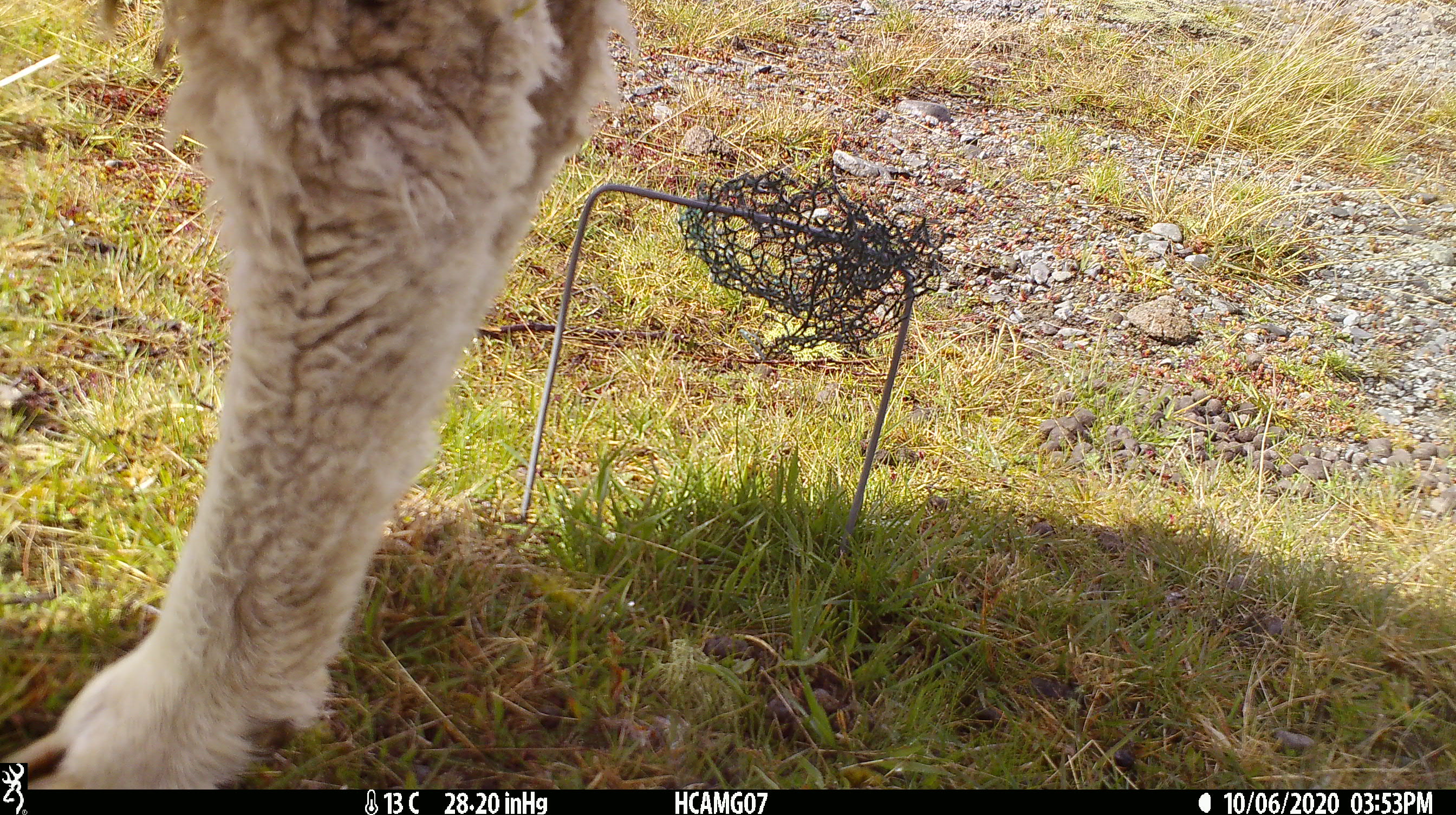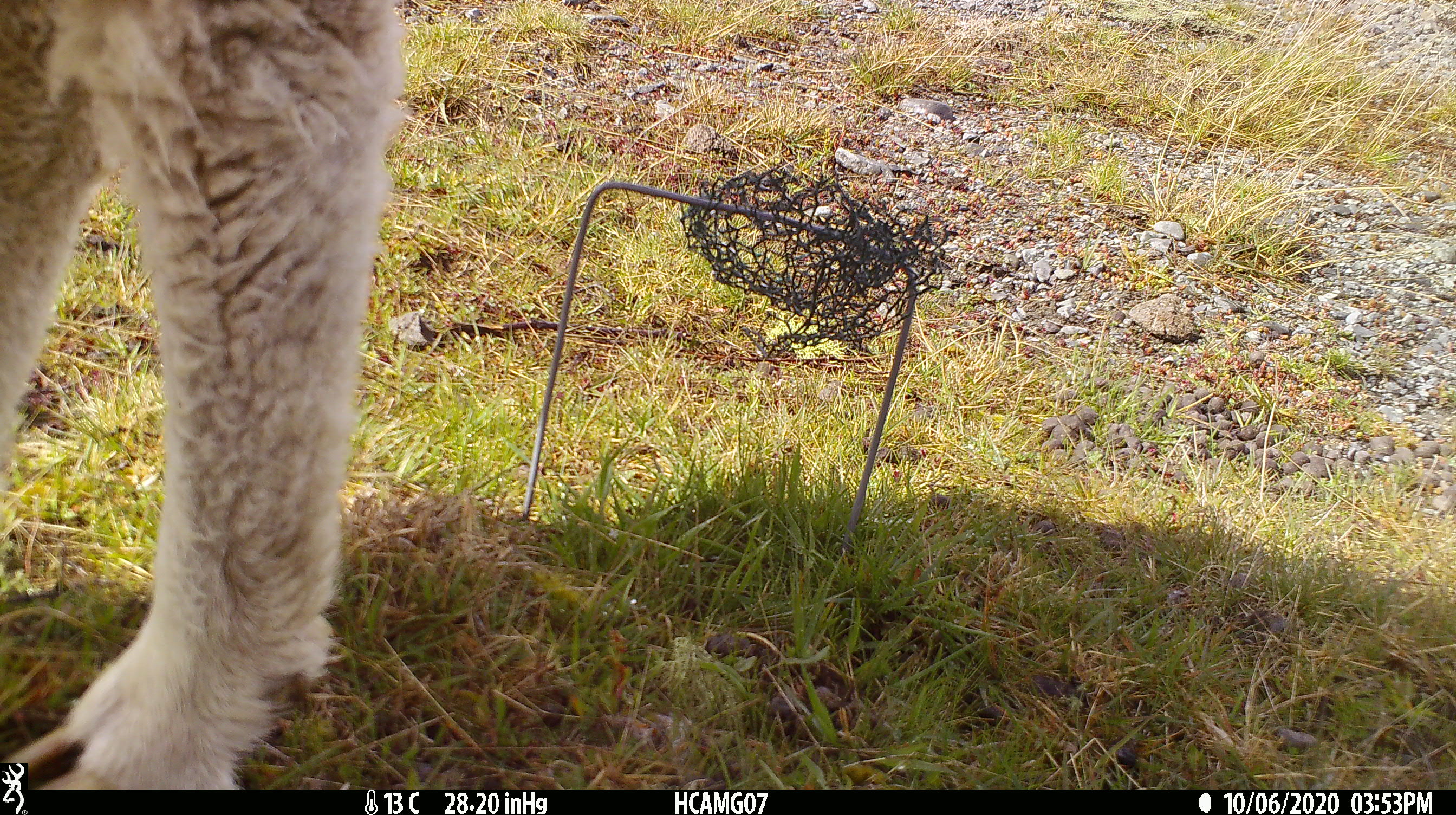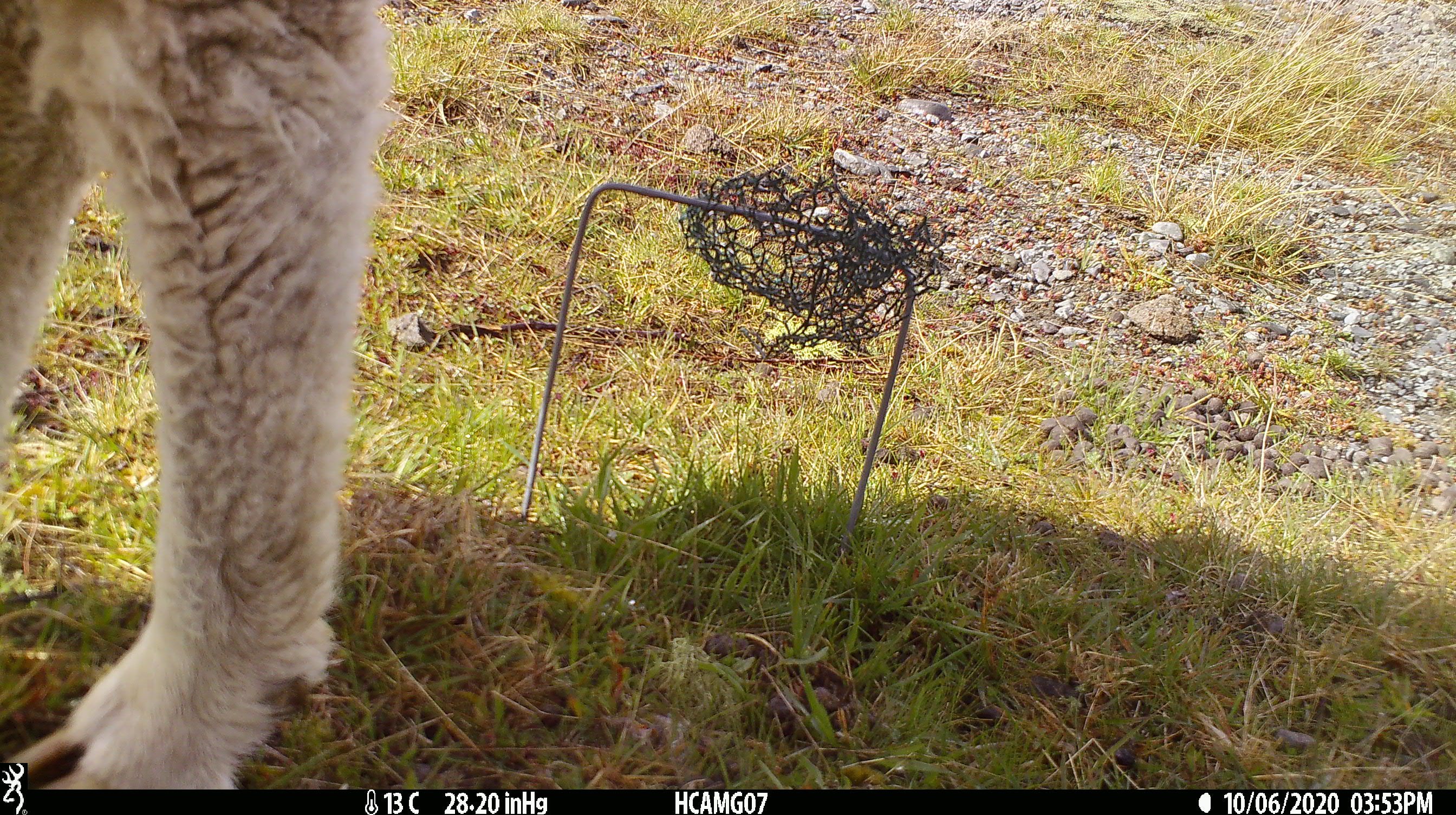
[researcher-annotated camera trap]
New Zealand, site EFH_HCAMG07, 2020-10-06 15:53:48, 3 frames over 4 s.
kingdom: Animalia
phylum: Chordata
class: Mammalia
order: Artiodactyla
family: Bovidae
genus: Ovis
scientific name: Ovis aries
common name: domestic sheep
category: sheep